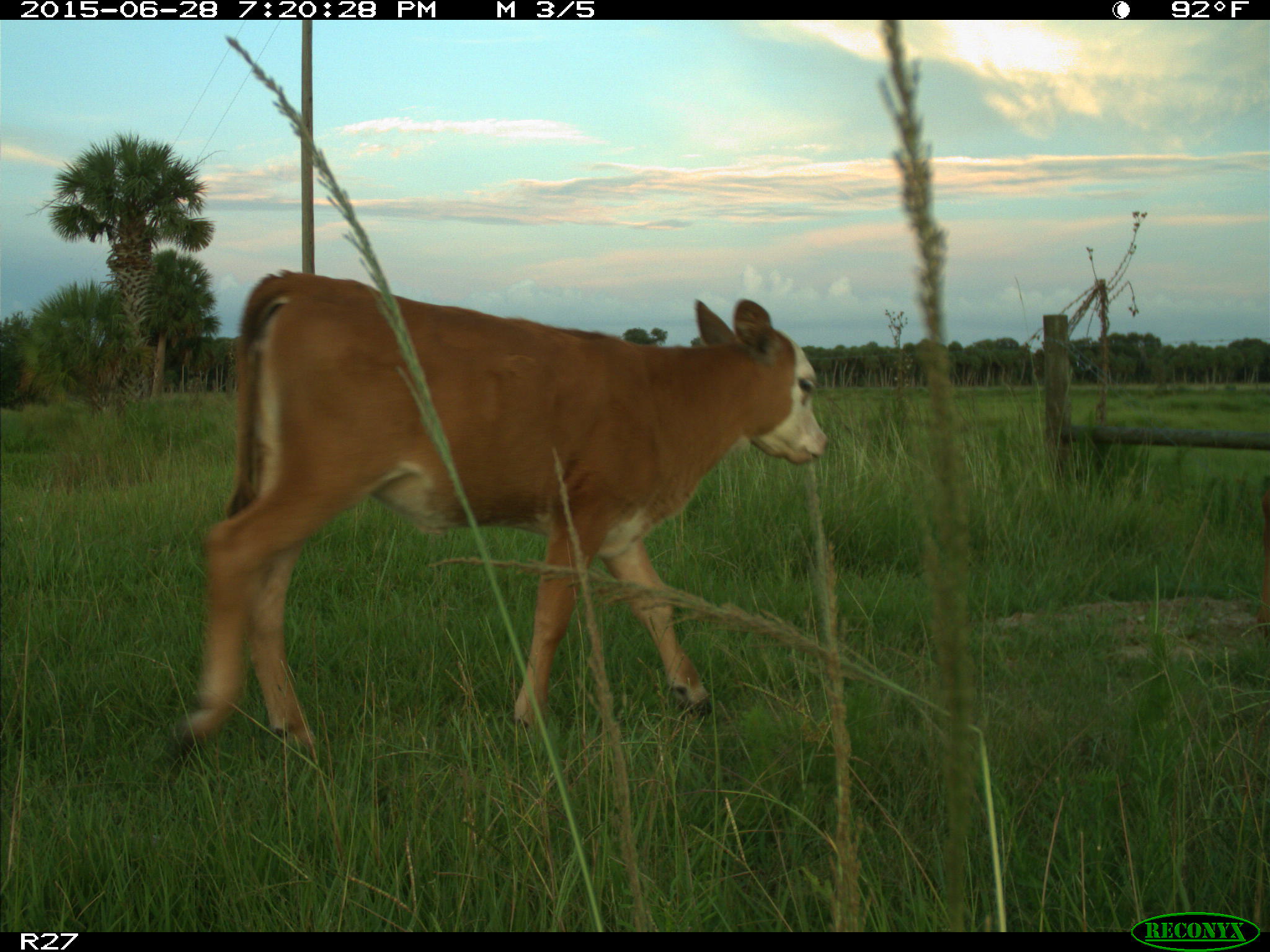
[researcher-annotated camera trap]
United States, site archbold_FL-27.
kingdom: Animalia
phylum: Chordata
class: Mammalia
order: Artiodactyla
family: Bovidae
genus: Bos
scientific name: Bos taurus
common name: domestic cow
Bos taurus (domestic cow).